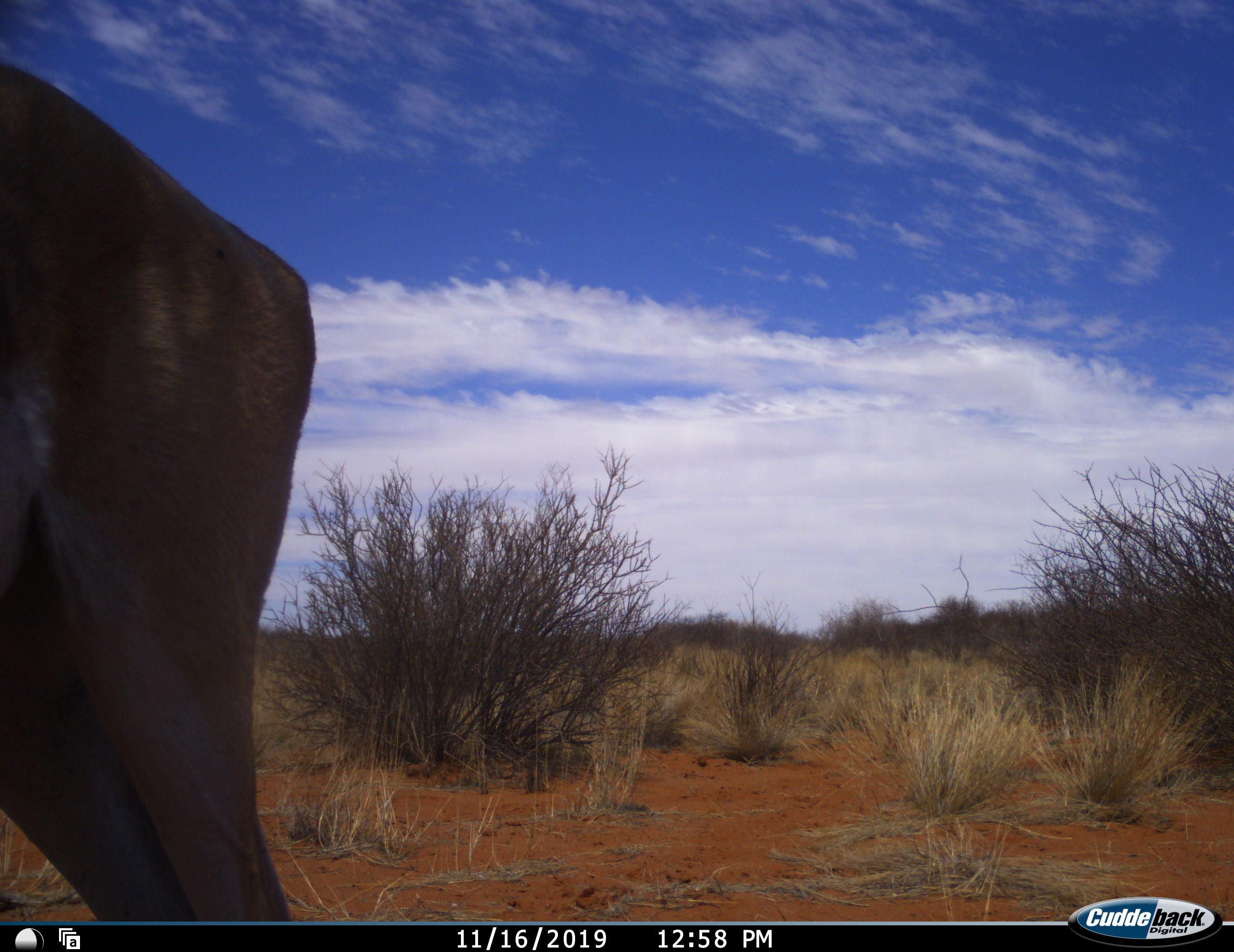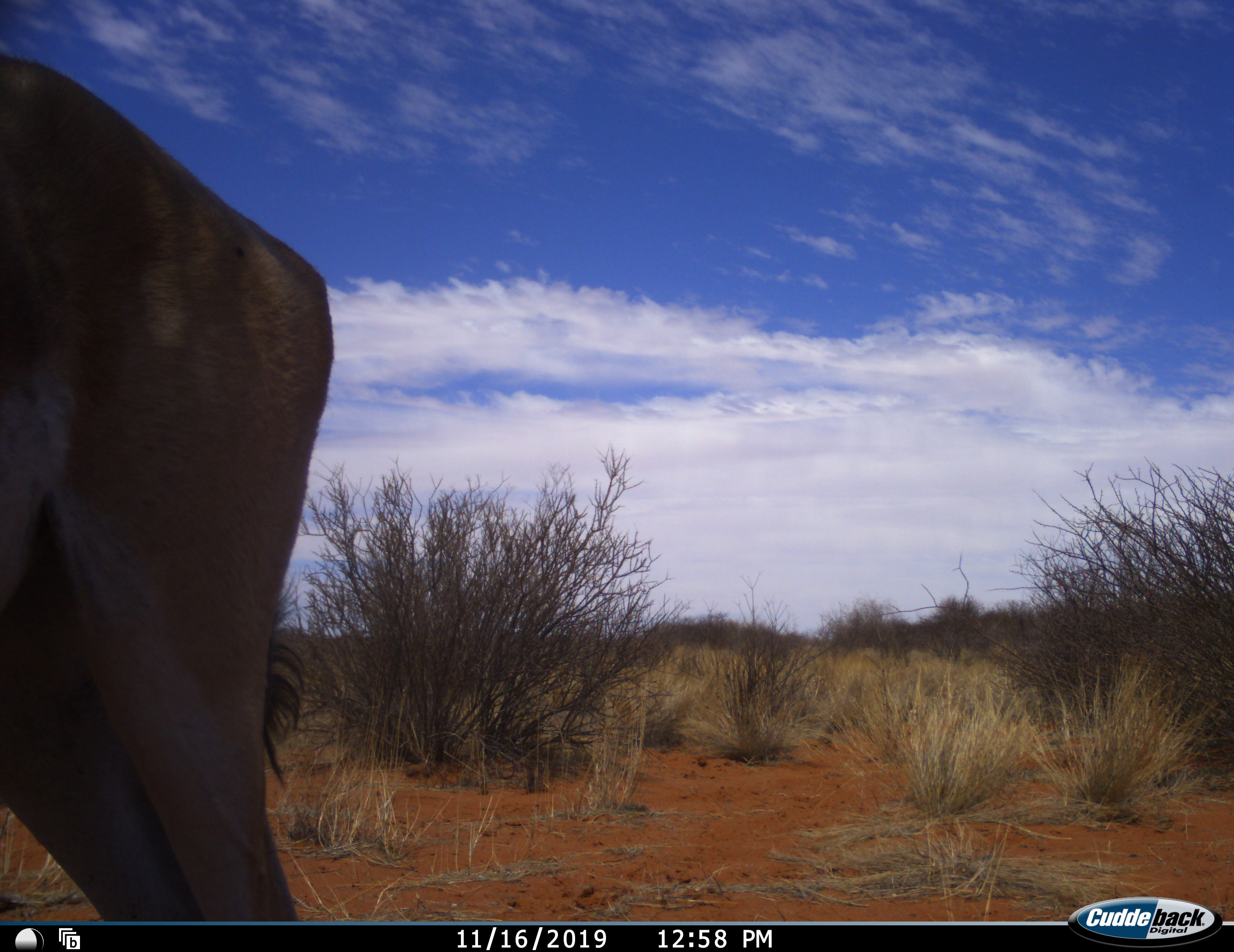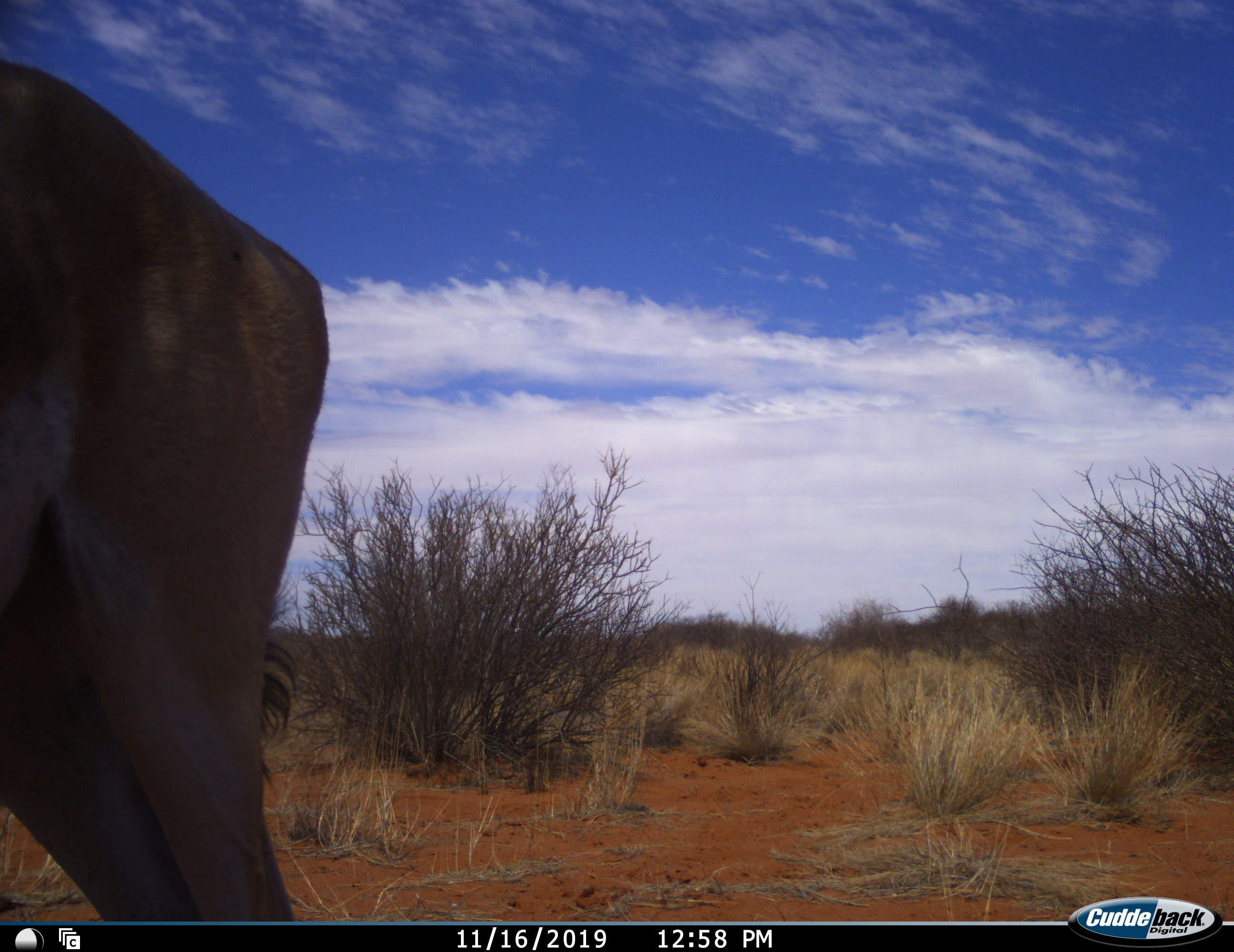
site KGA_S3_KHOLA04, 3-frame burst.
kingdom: Animalia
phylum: Chordata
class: Mammalia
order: Artiodactyla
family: Bovidae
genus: Antidorcas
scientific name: Antidorcas marsupialis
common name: springbok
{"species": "springbok (Antidorcas marsupialis)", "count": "1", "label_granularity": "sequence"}